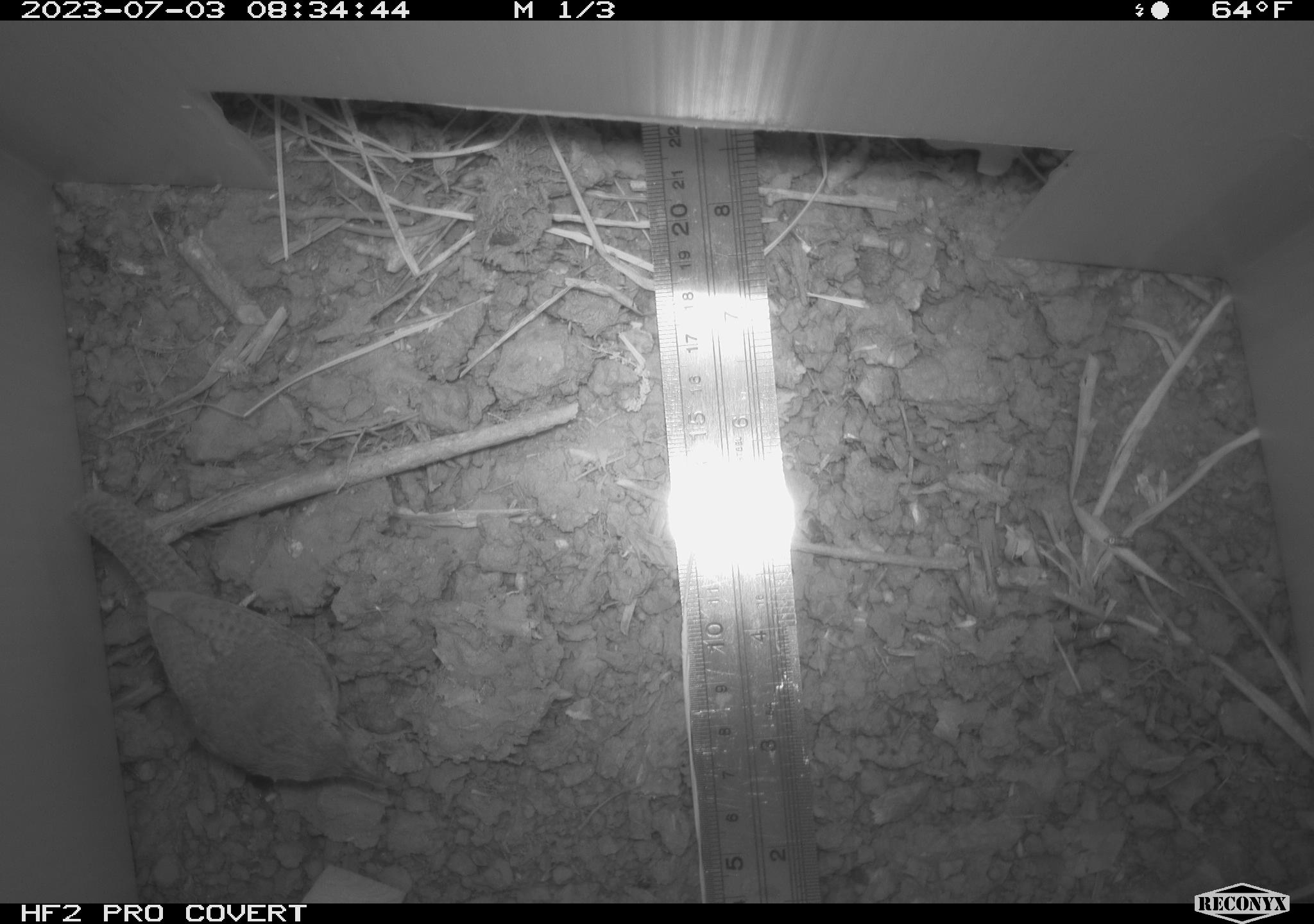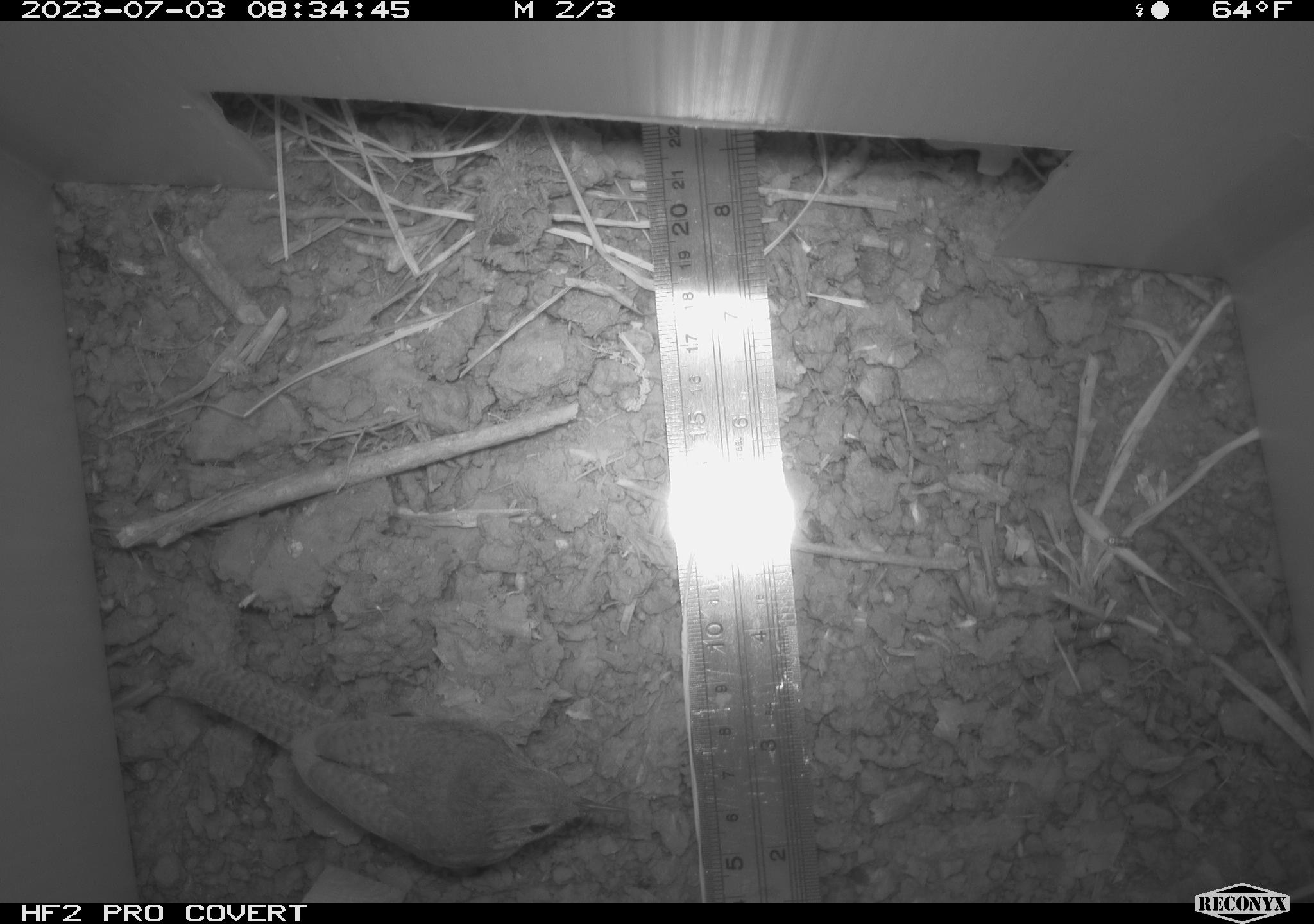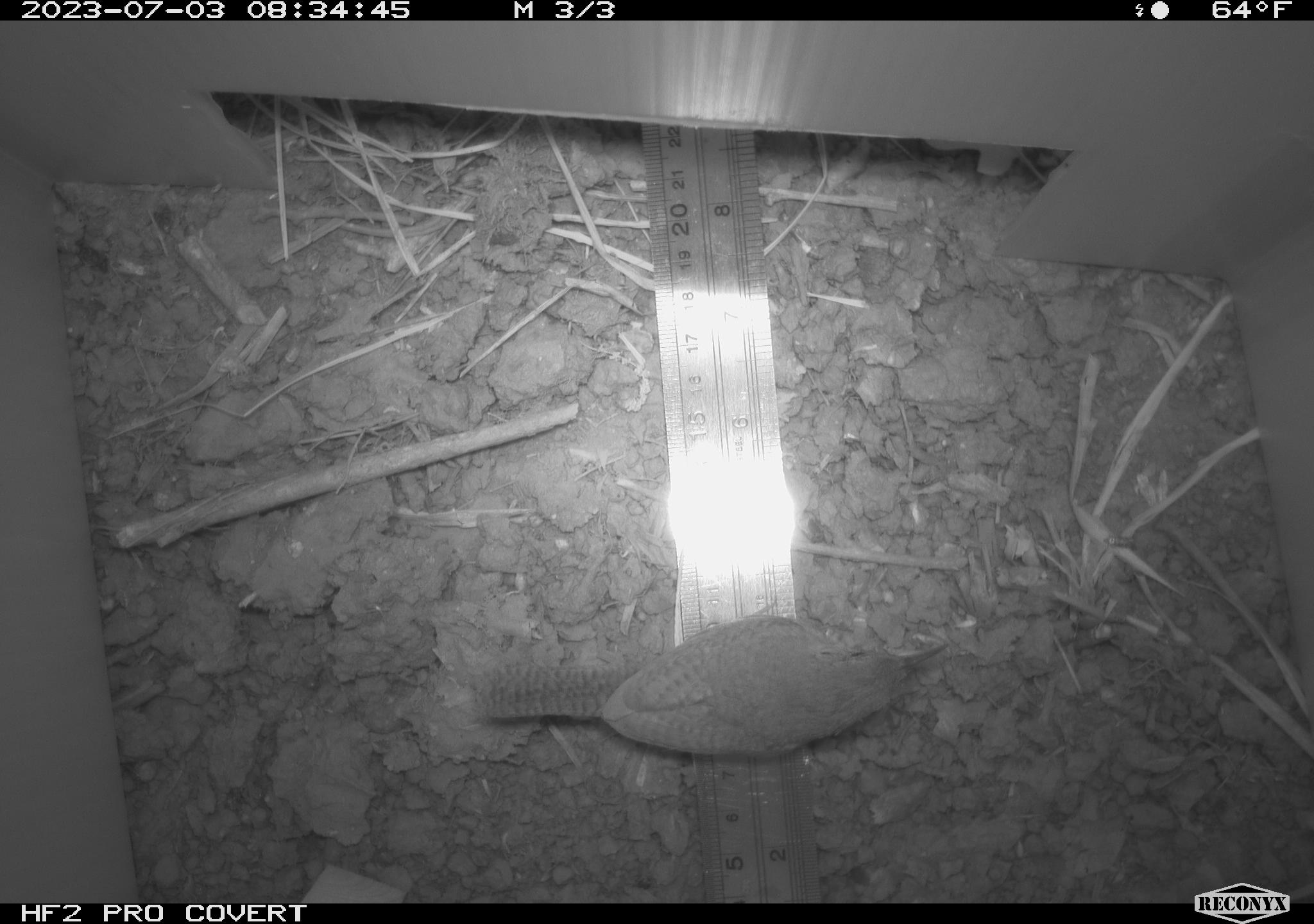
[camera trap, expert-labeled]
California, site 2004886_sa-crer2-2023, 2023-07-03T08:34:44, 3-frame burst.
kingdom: Animalia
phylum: Chordata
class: Aves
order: Passeriformes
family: Troglodytidae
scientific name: Troglodytidae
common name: wren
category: troglodytidae family